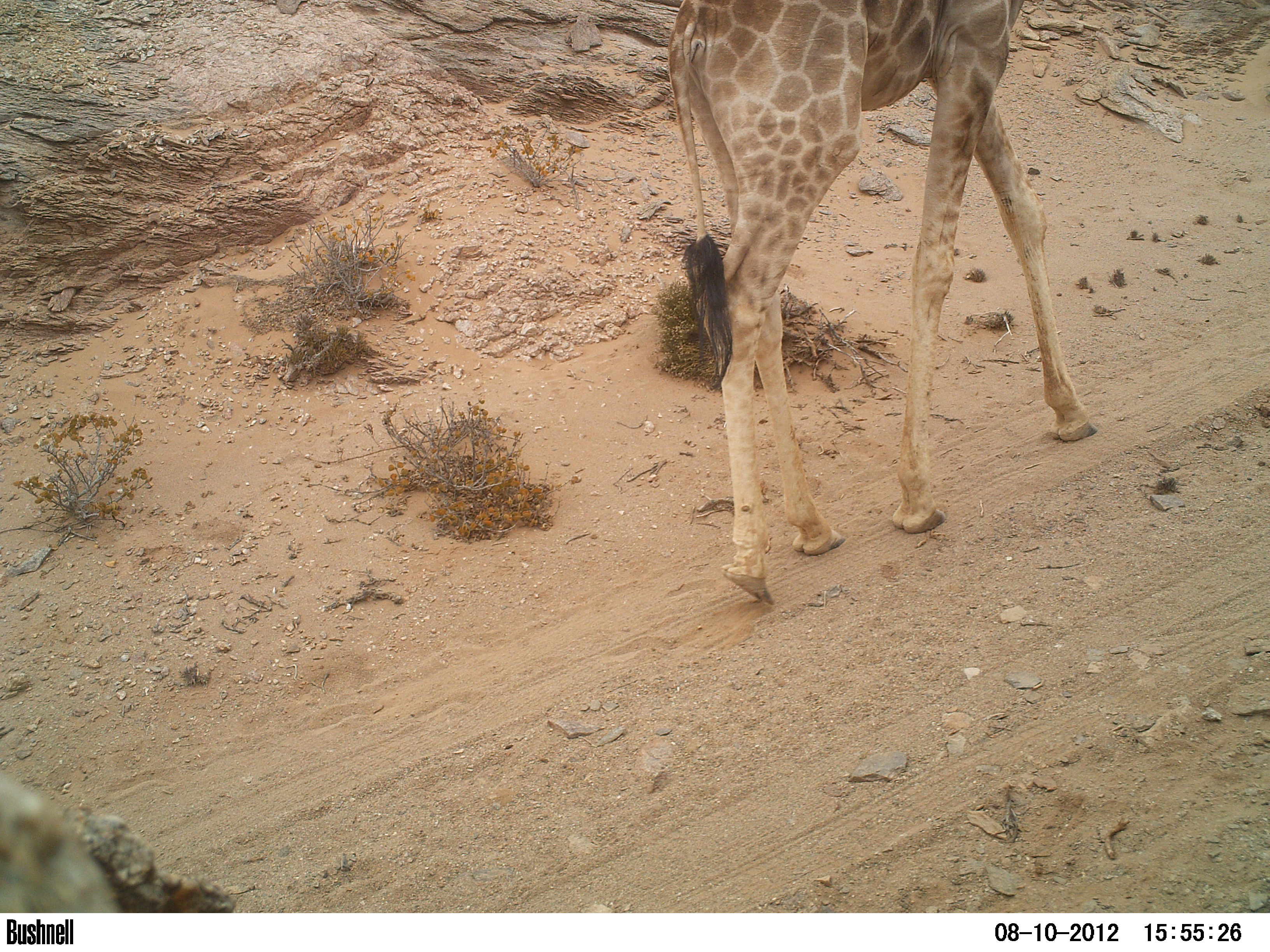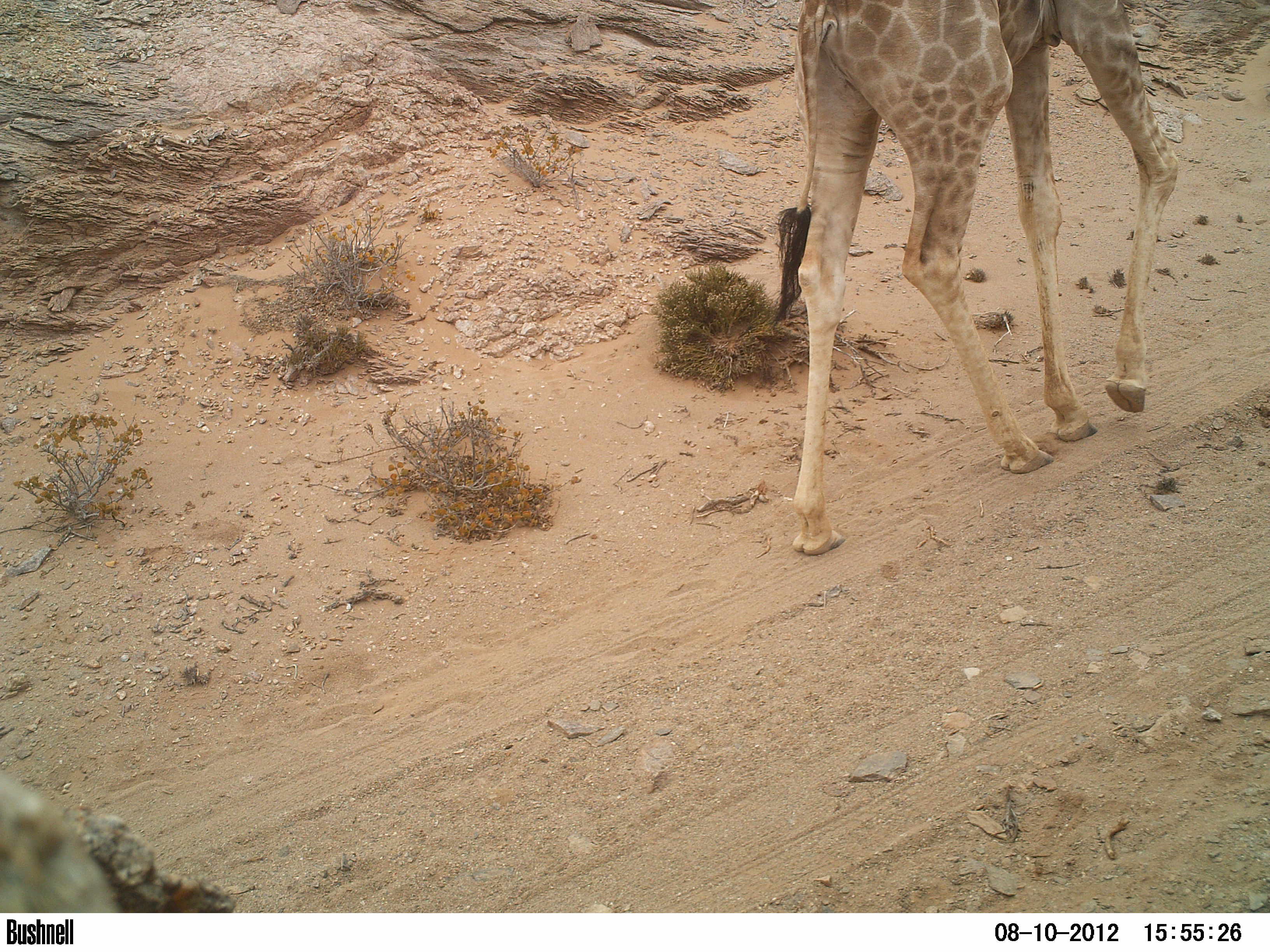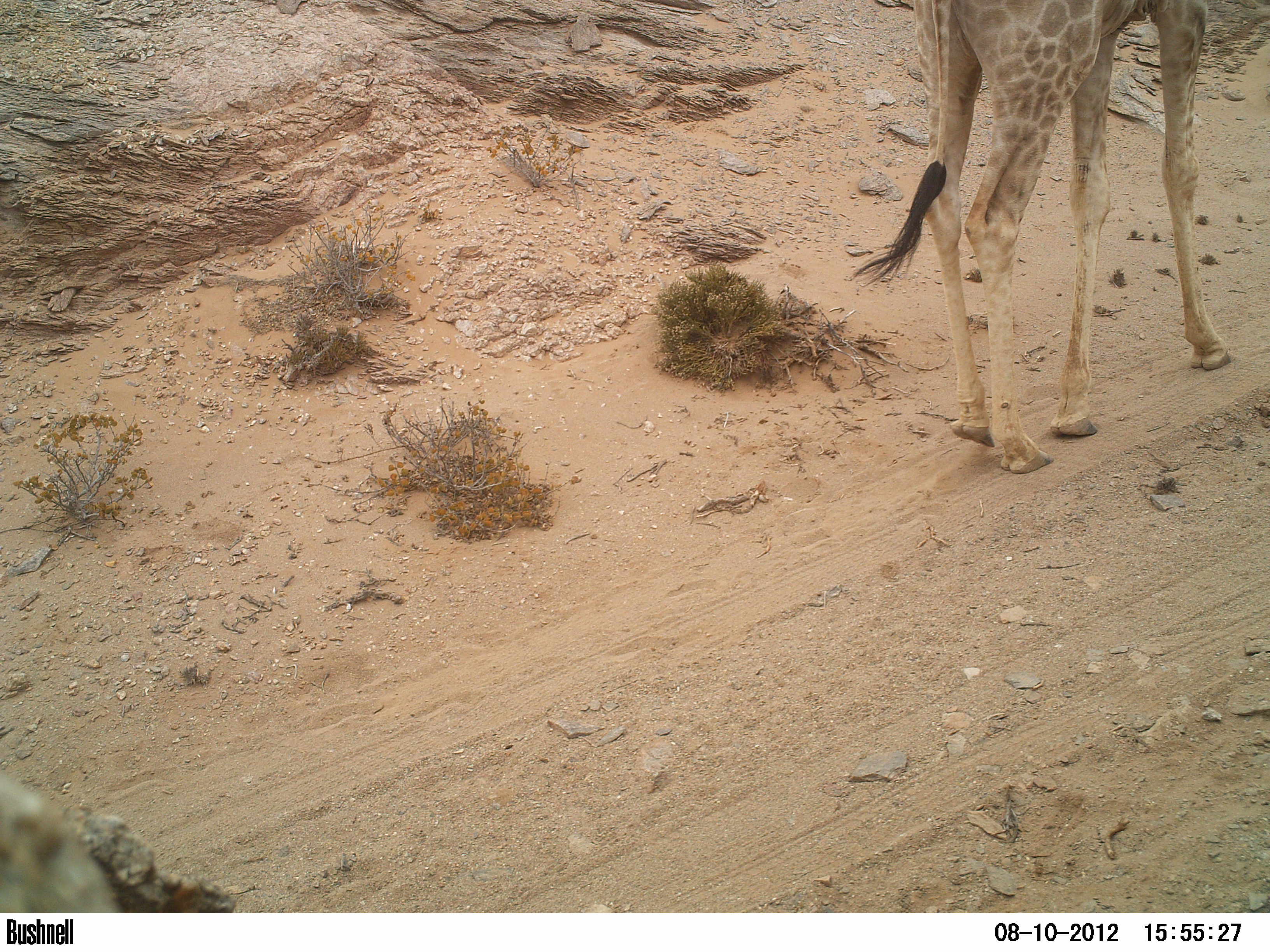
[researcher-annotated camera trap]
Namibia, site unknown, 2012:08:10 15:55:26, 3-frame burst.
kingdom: Animalia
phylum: Chordata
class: Mammalia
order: Artiodactyla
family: Giraffidae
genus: Giraffa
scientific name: Giraffa camelopardalis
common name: giraffe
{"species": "Giraffa camelopardalis (giraffe)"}